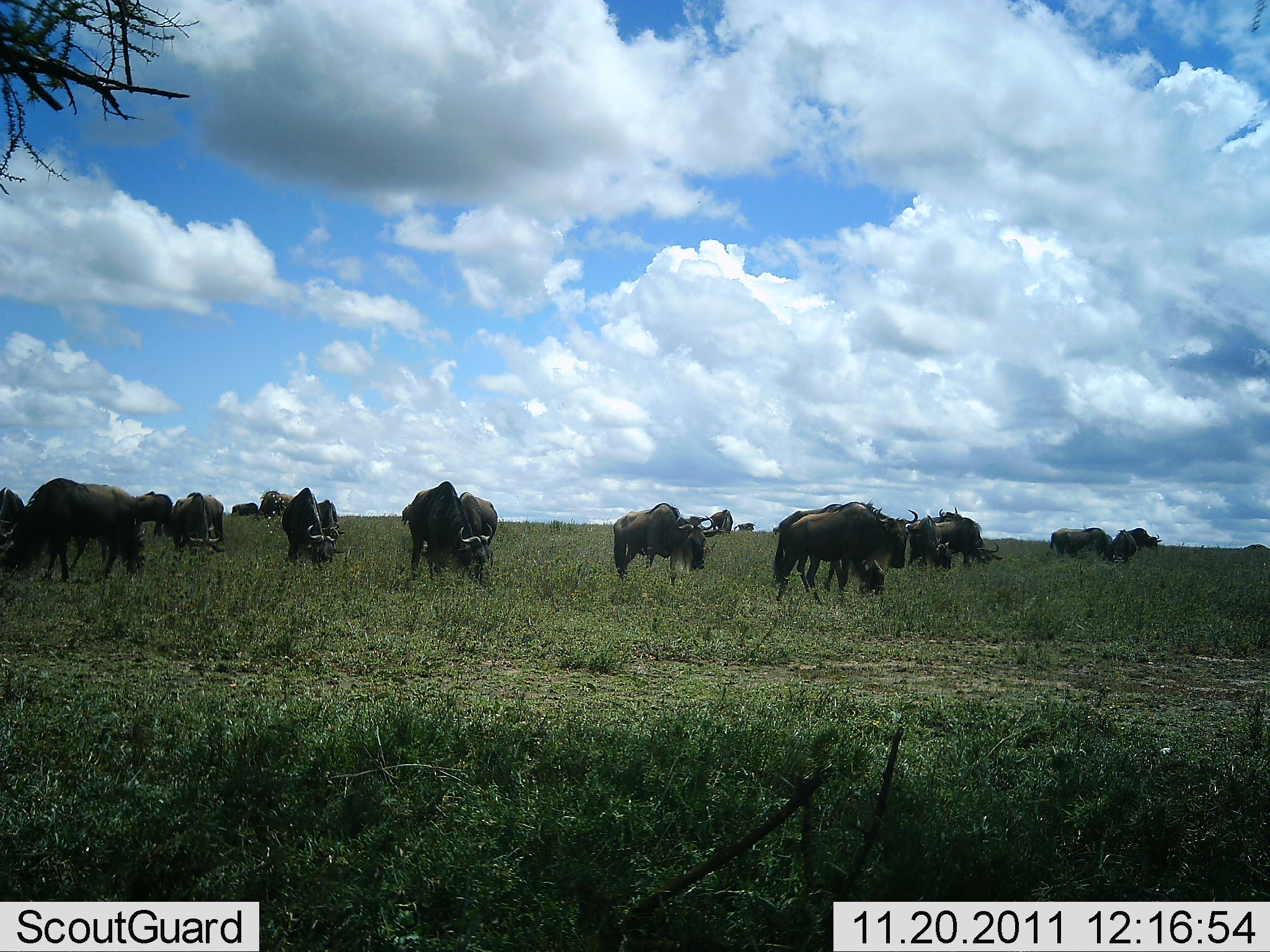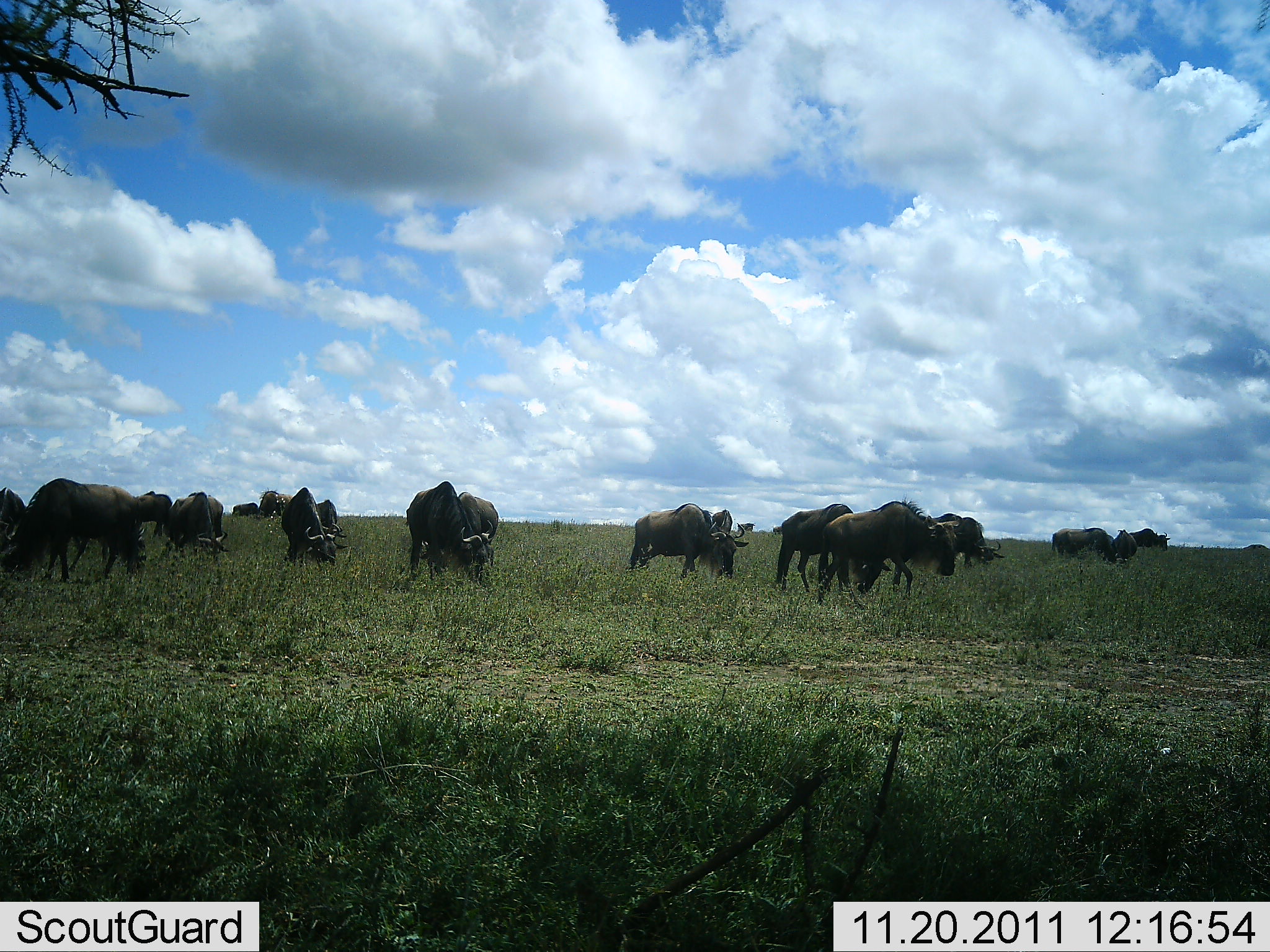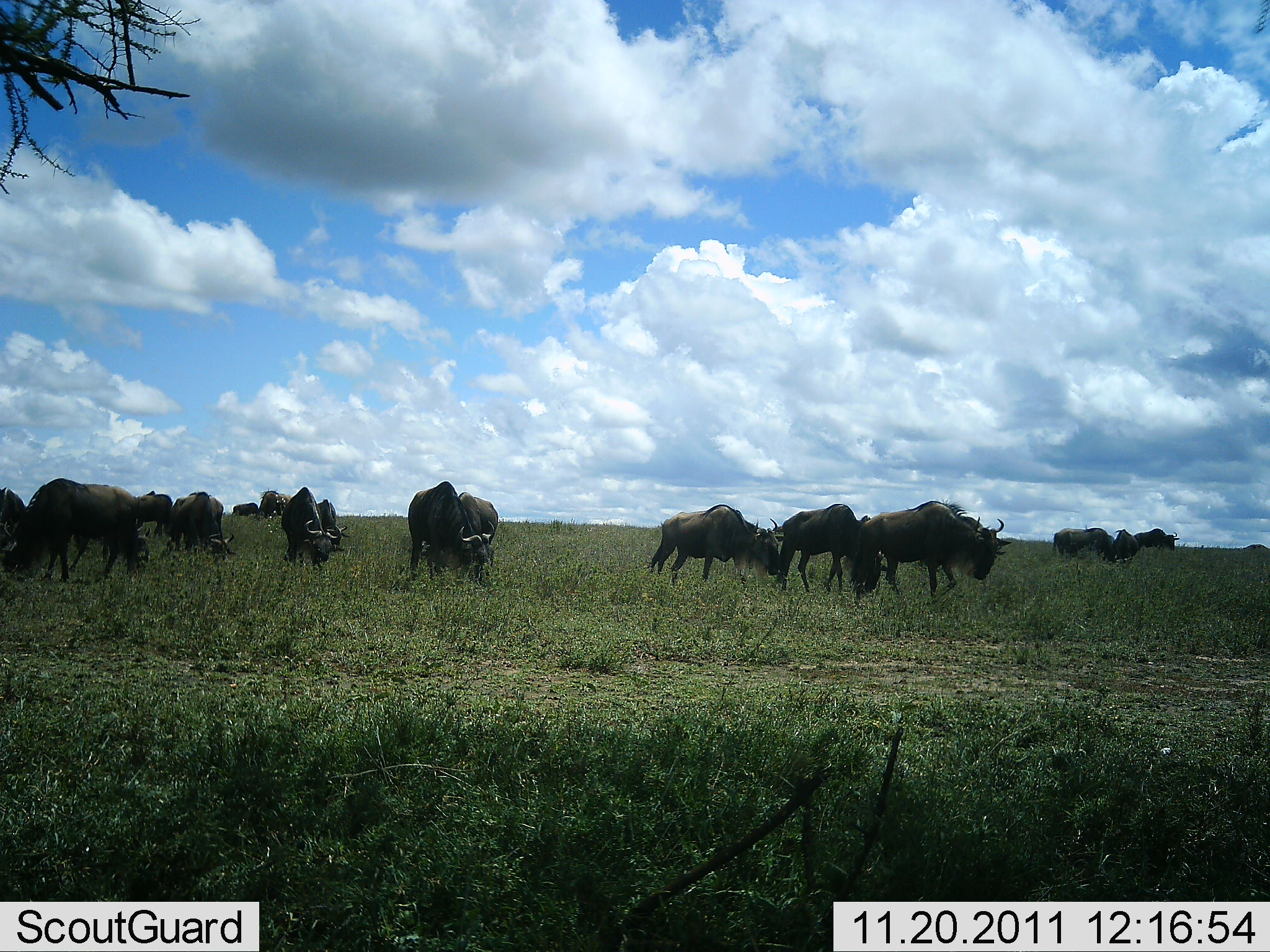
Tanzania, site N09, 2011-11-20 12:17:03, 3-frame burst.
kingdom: Animalia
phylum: Chordata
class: Mammalia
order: Artiodactyla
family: Bovidae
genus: Connochaetes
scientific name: Connochaetes taurinus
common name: blue wildebeest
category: wildebeest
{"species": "wildebeest (blue wildebeest) (Connochaetes taurinus)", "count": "11-50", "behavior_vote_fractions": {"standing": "25%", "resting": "0%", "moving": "67%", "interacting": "0%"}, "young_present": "0%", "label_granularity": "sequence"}